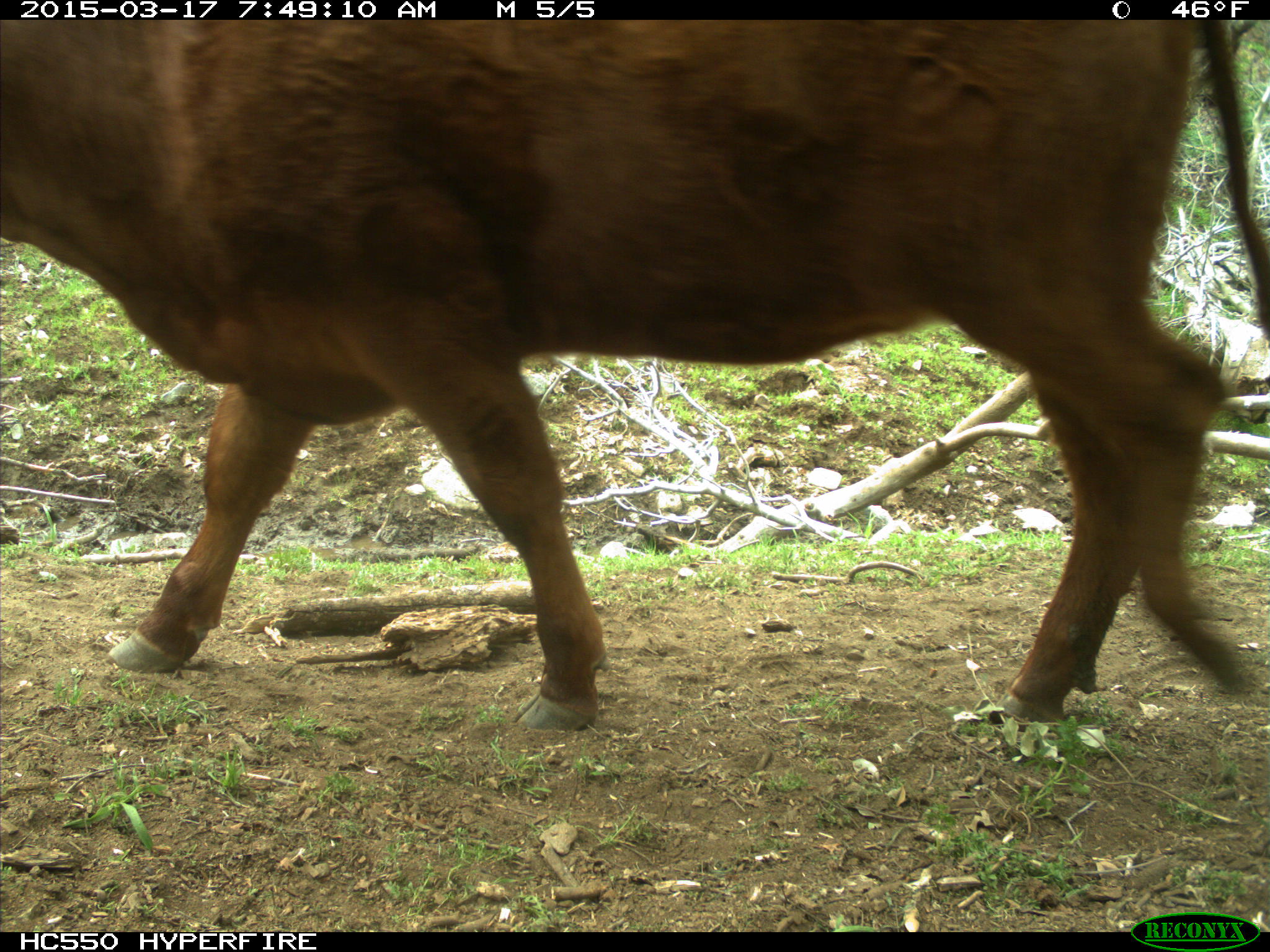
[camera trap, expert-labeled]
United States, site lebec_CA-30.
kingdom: Animalia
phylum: Chordata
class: Mammalia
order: Artiodactyla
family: Bovidae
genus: Bos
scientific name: Bos taurus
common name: domestic cow